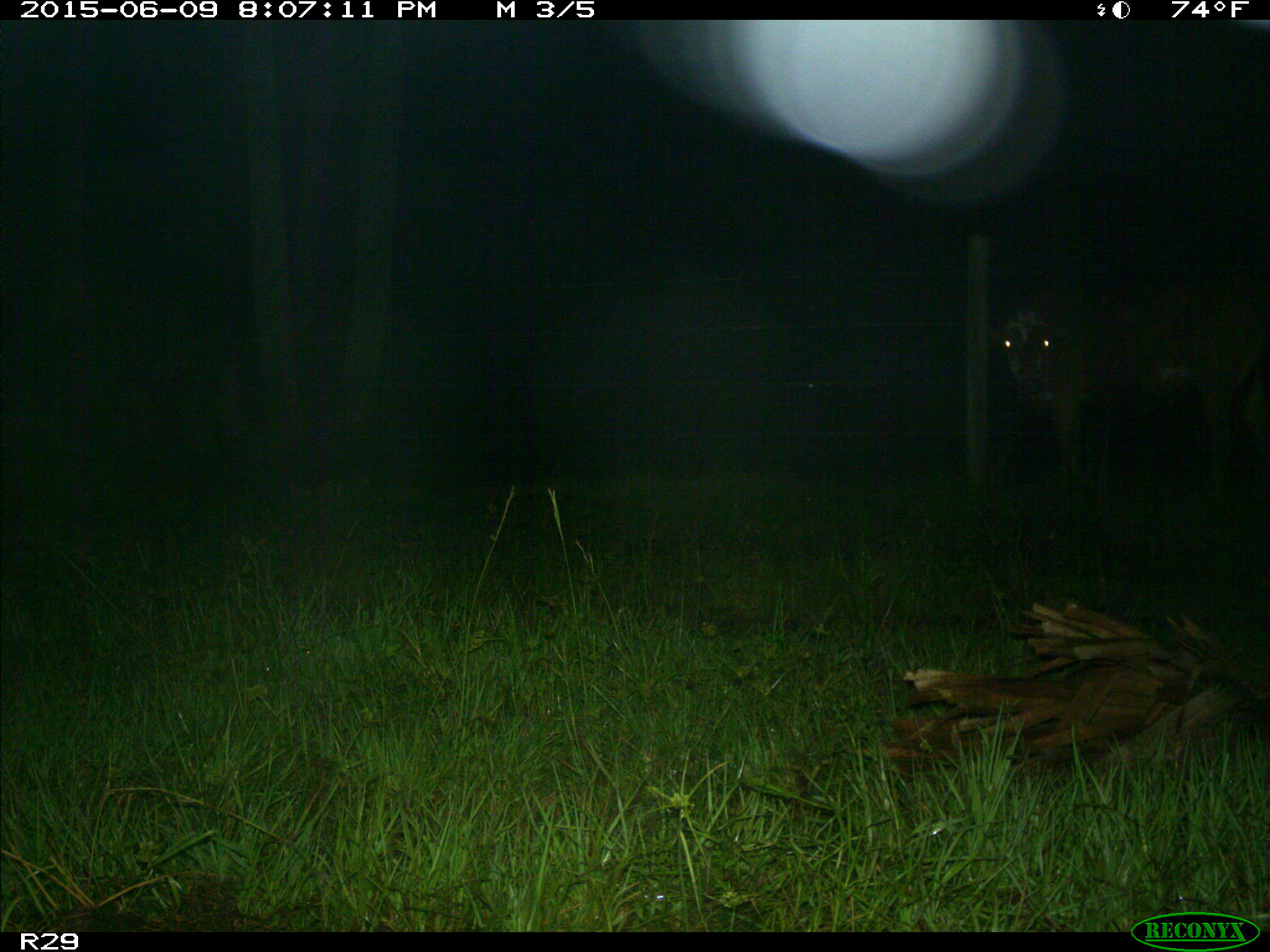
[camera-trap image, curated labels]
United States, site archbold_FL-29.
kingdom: Animalia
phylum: Chordata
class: Mammalia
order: Artiodactyla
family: Bovidae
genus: Bos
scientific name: Bos taurus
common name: domestic cow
Bos taurus (domestic cow).